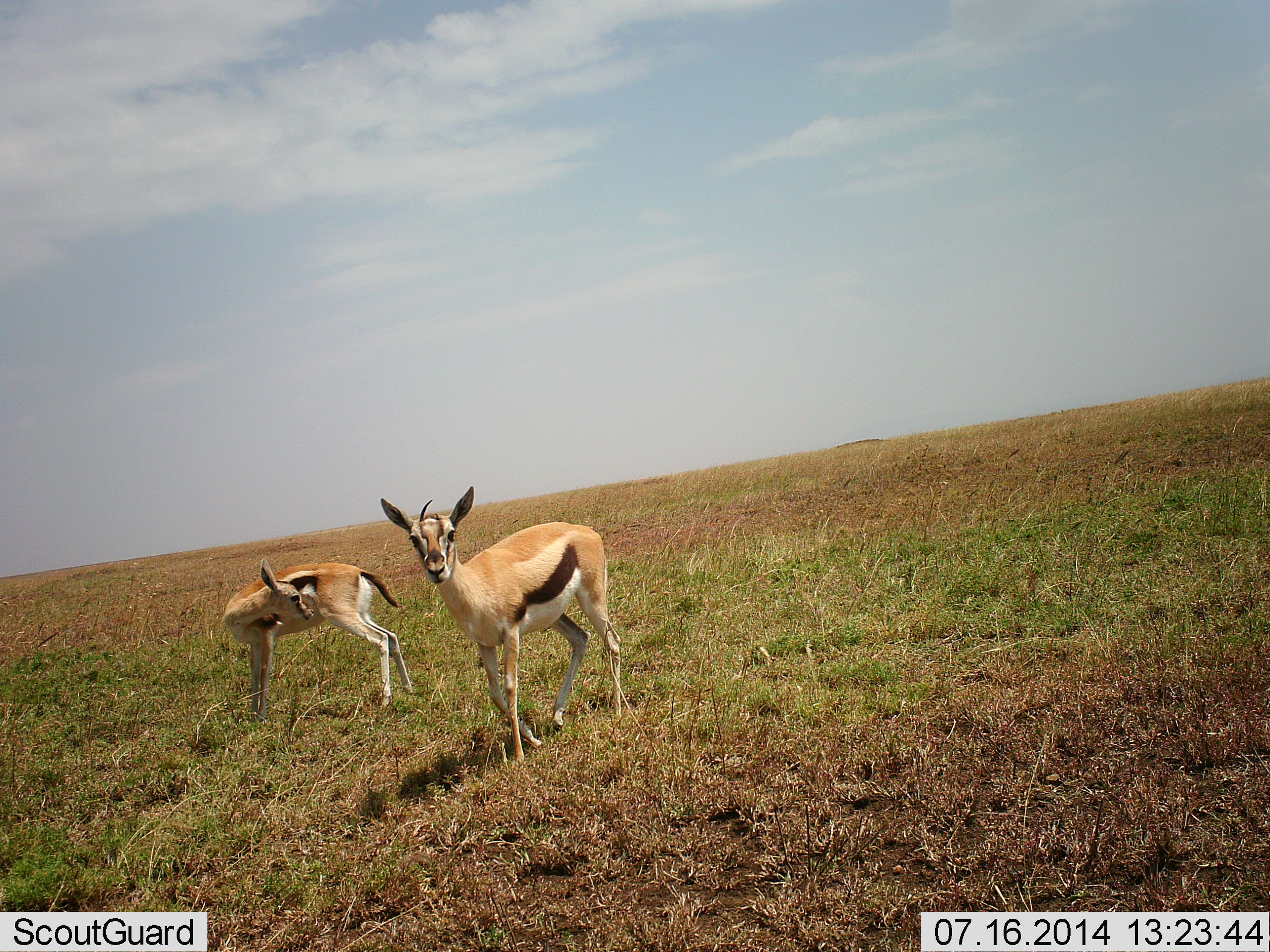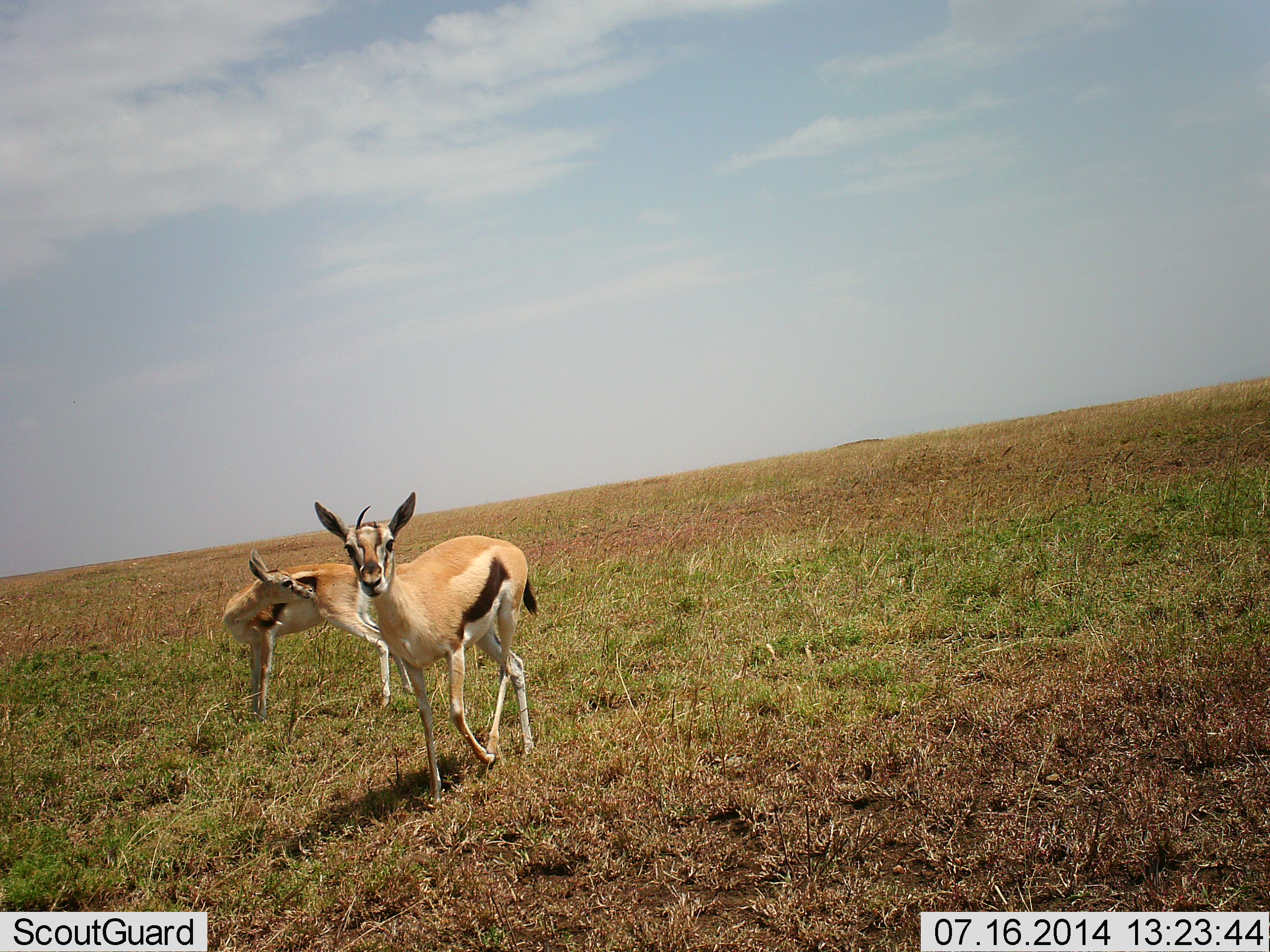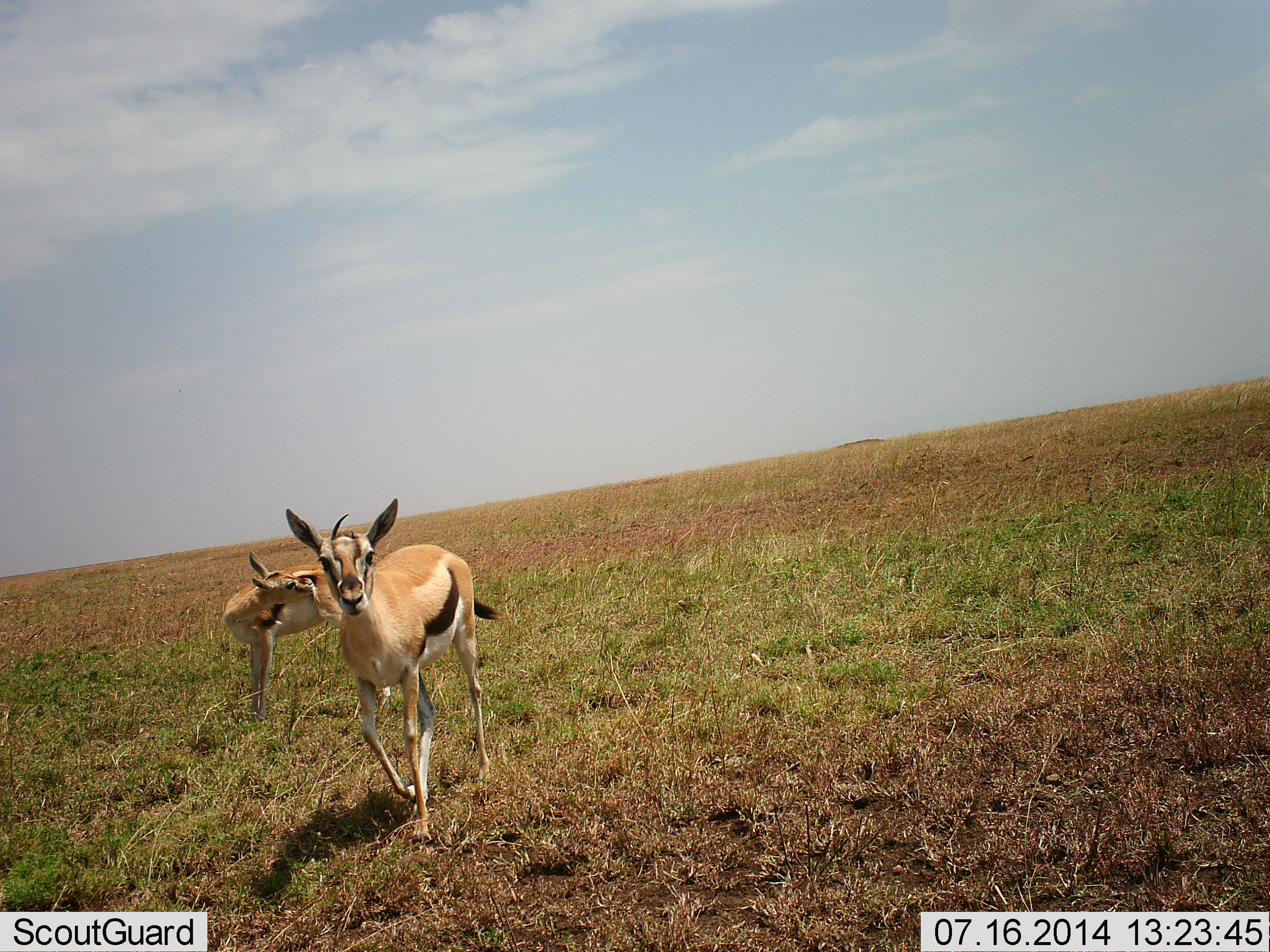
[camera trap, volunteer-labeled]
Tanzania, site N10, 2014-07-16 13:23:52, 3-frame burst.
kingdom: Animalia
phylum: Chordata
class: Mammalia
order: Artiodactyla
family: Bovidae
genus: Eudorcas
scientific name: Eudorcas thomsonii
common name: thomson's gazelle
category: gazellethomsons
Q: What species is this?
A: Gazellethomsons (thomson's gazelle) (Eudorcas thomsonii).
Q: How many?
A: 2.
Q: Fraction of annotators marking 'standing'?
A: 30%.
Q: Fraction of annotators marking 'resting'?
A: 0%.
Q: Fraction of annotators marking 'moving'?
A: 90%.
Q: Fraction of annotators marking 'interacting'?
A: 10%.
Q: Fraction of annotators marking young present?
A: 10%.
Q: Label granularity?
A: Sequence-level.